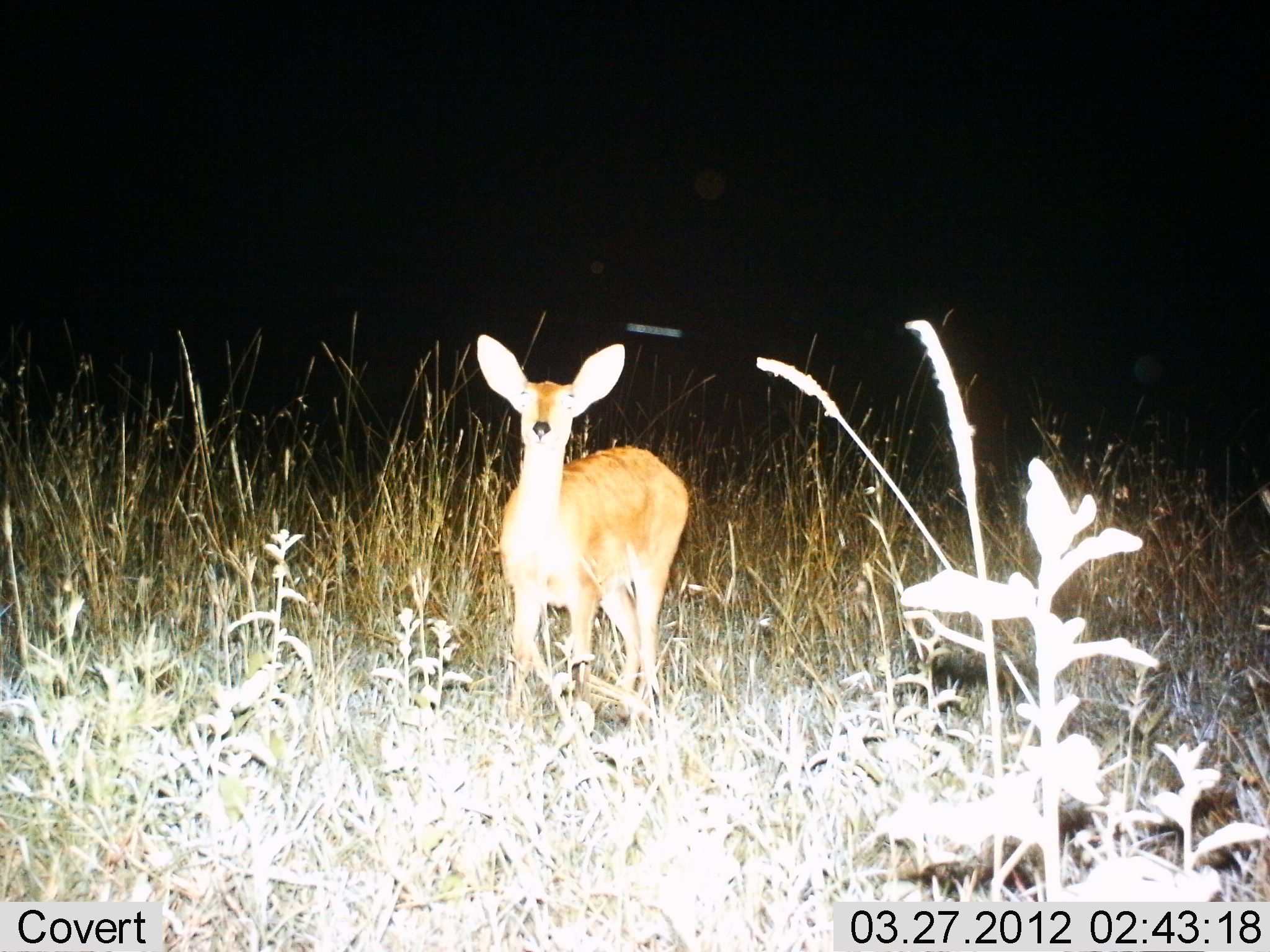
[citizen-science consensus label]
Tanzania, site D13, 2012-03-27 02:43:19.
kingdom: Animalia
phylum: Chordata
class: Mammalia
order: Artiodactyla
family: Bovidae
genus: Redunca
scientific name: Redunca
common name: reedbuck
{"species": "reedbuck (Redunca)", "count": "1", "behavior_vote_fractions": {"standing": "78%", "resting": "3%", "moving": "22%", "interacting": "0%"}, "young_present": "3%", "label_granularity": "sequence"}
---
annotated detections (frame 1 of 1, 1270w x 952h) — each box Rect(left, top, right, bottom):
animal: Rect(470, 331, 691, 729)